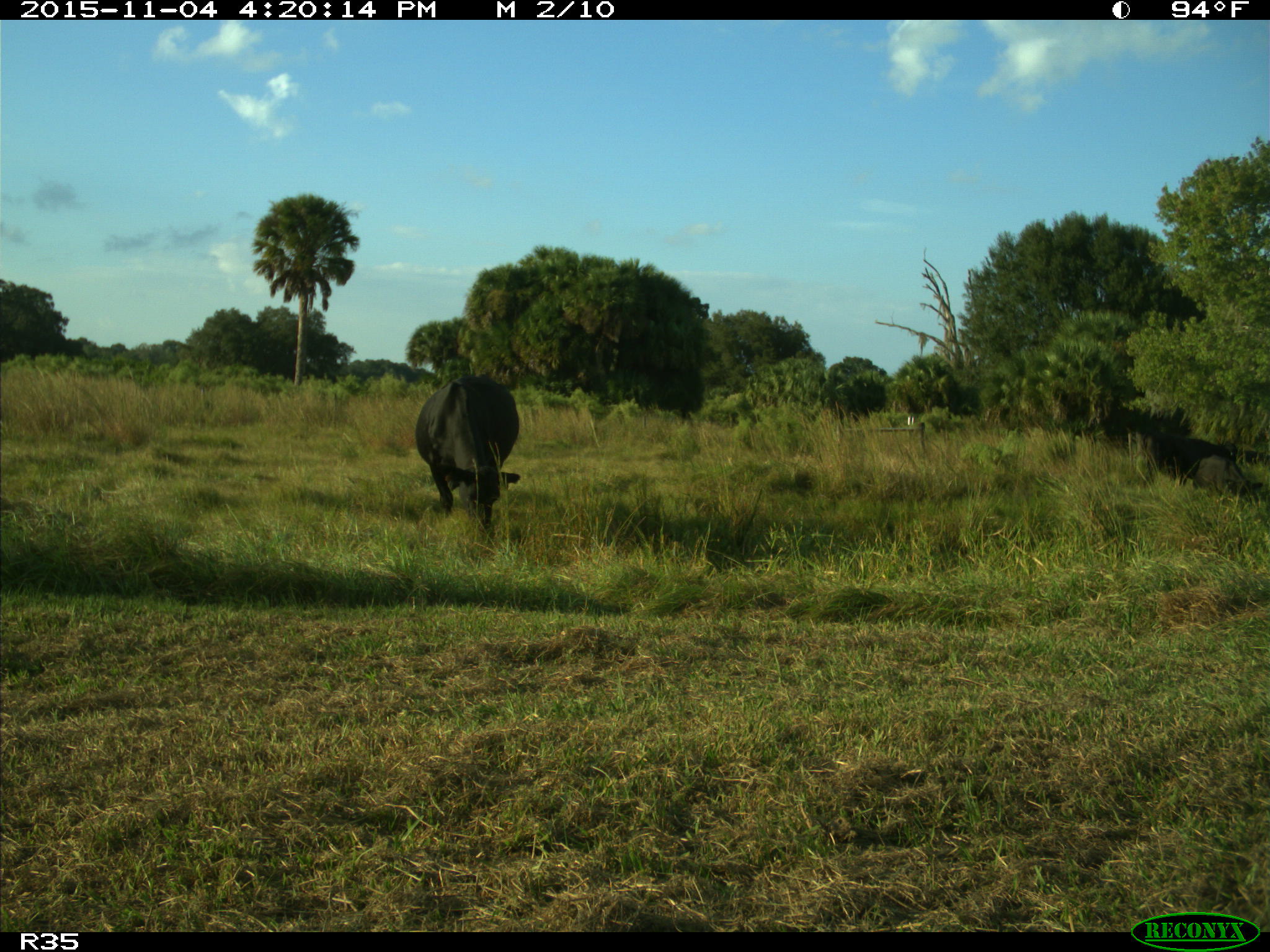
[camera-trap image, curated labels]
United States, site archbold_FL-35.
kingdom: Animalia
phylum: Chordata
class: Mammalia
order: Artiodactyla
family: Bovidae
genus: Bos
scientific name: Bos taurus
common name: domestic cow